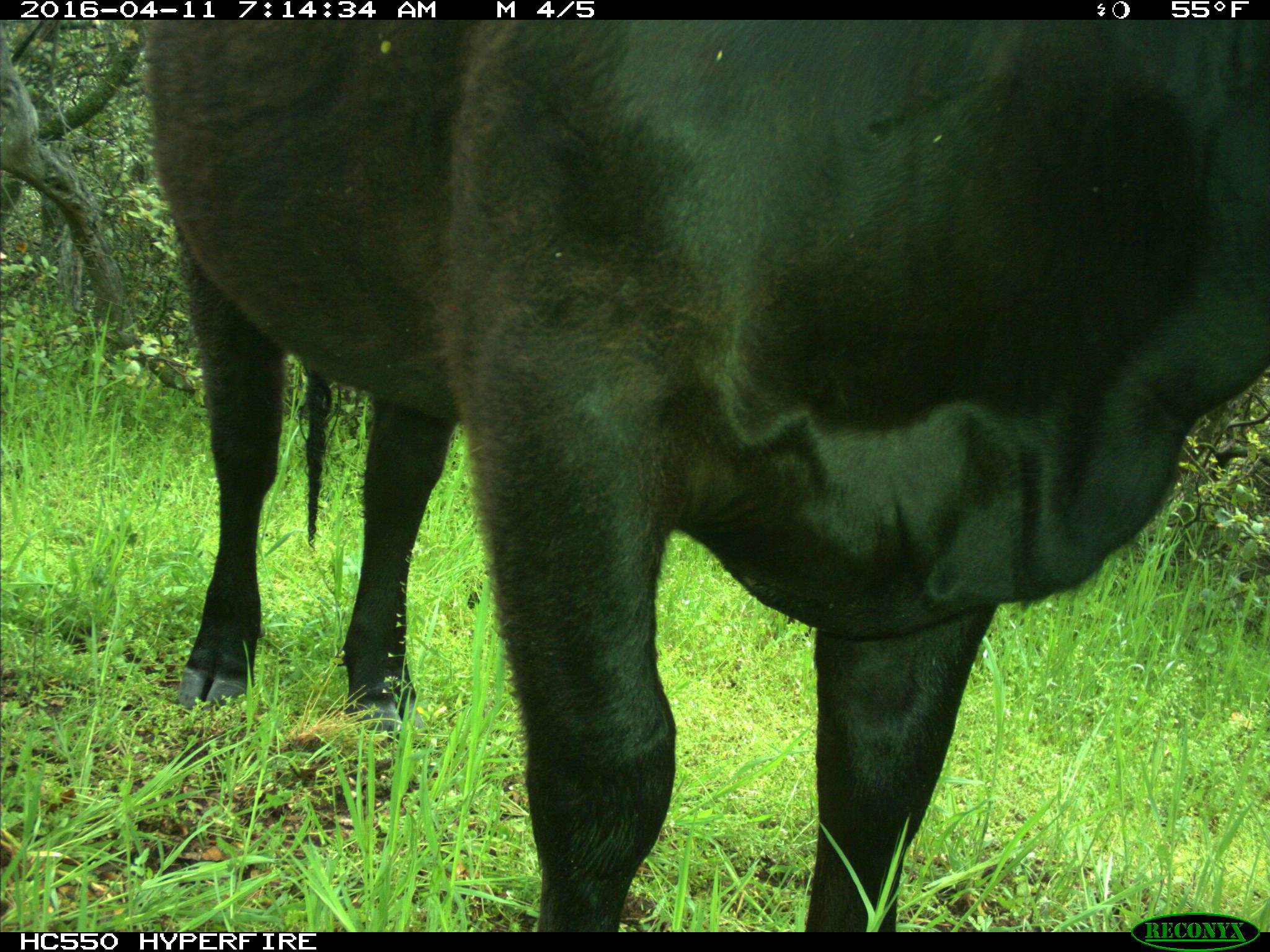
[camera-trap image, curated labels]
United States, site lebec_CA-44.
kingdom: Animalia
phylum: Chordata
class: Mammalia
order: Artiodactyla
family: Bovidae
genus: Bos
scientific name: Bos taurus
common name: domestic cow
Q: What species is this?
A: Bos taurus (domestic cow).